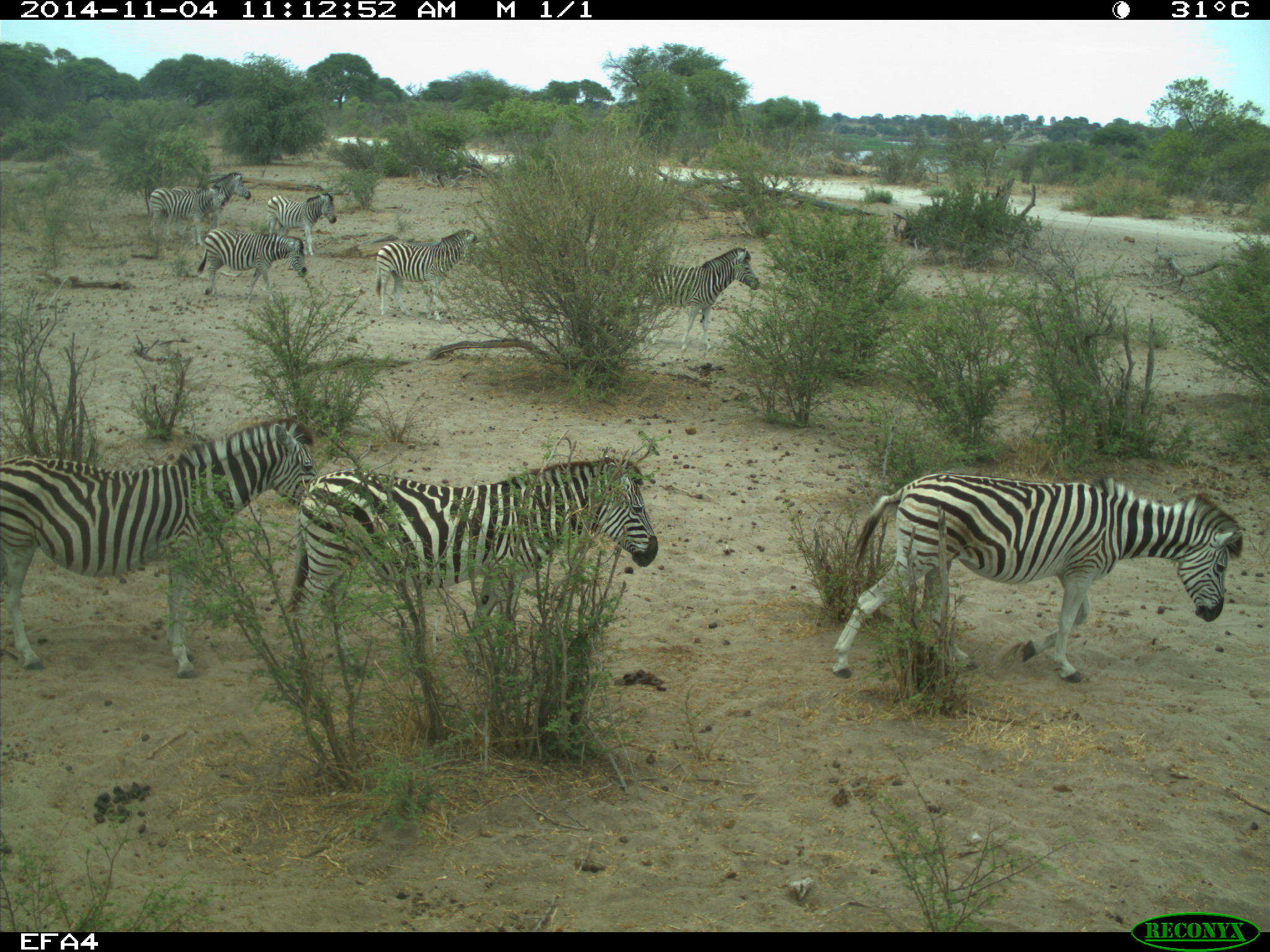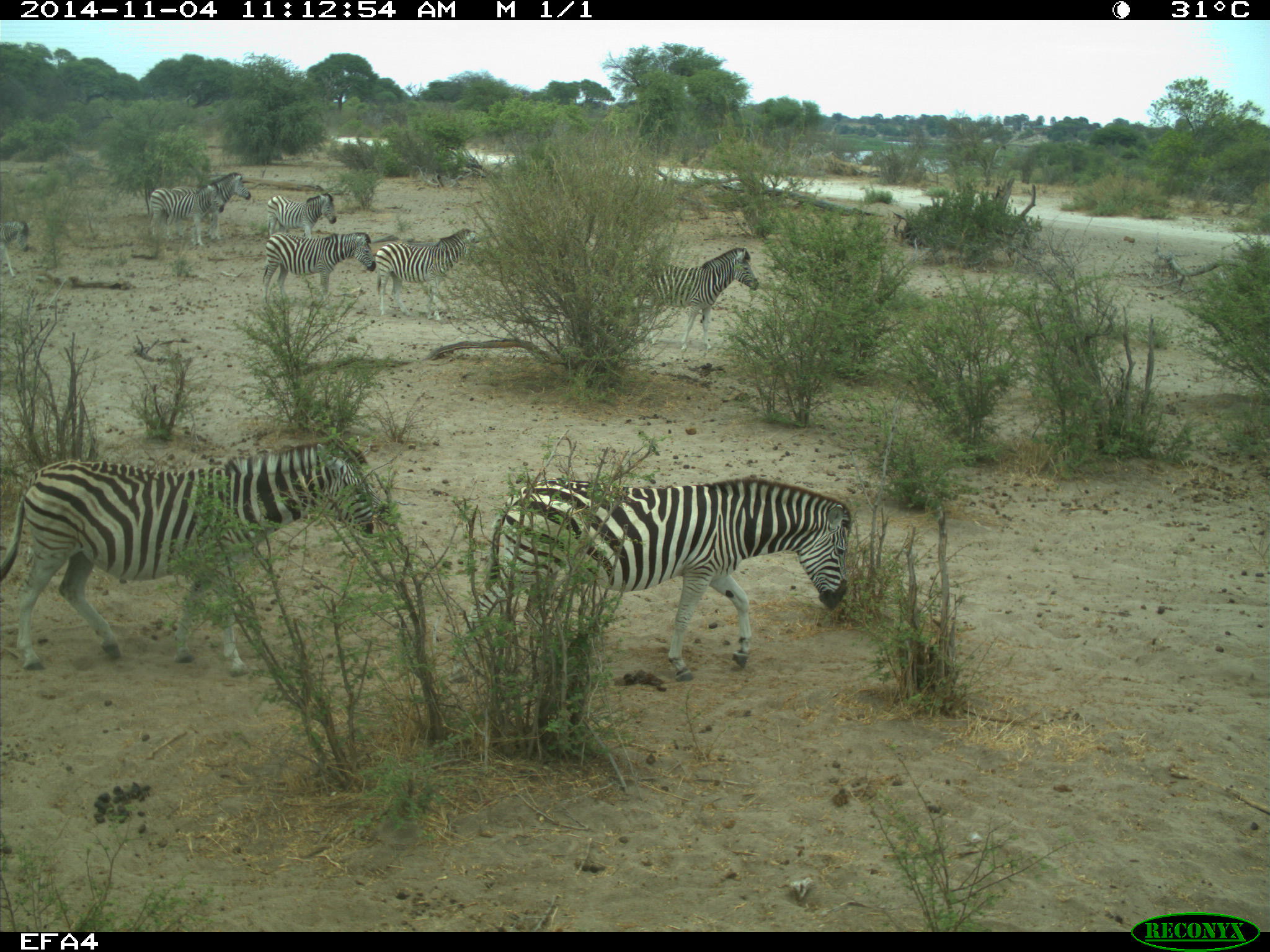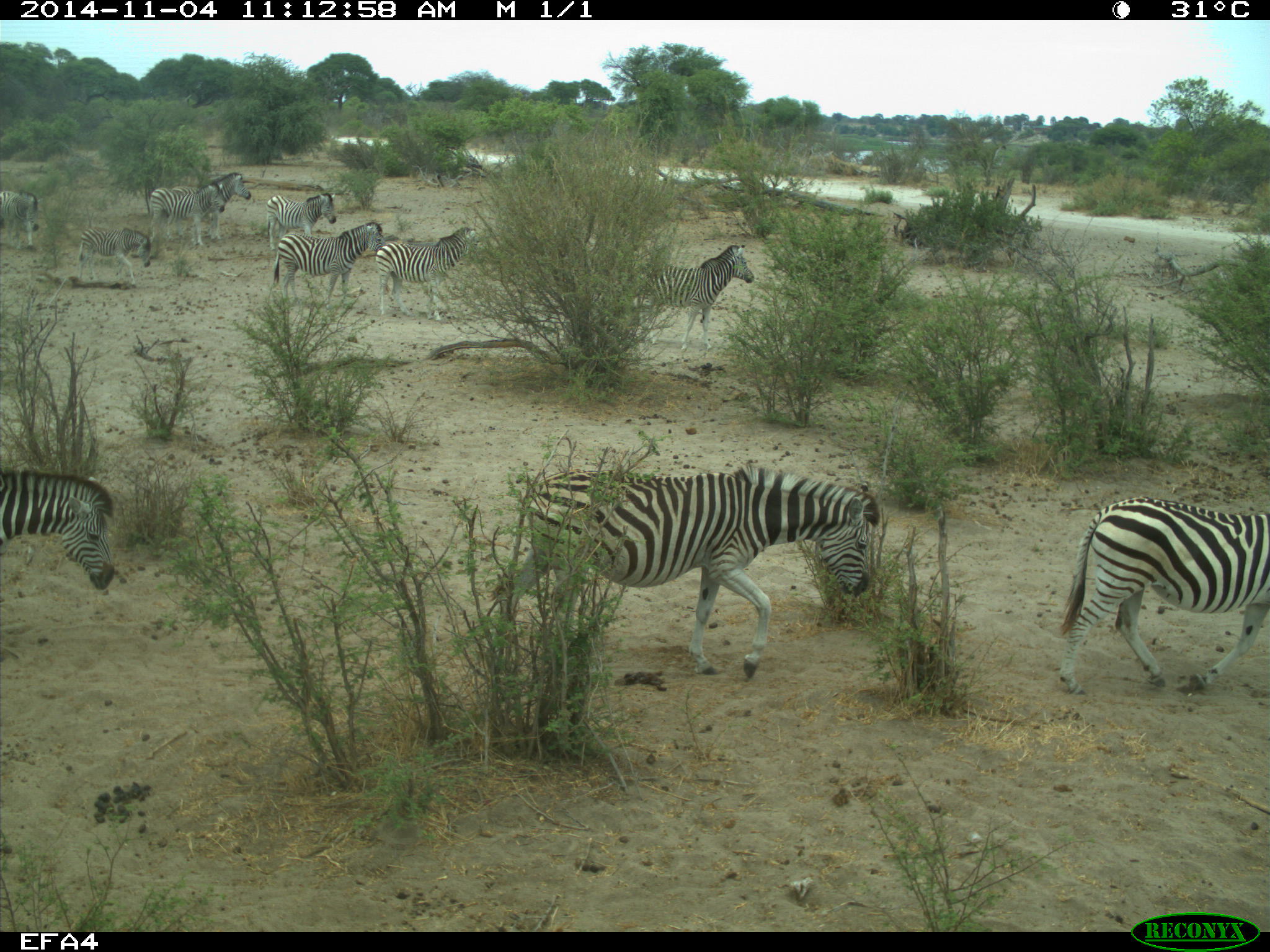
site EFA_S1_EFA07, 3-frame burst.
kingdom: Animalia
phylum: Chordata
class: Mammalia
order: Perissodactyla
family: Equidae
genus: Equus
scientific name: Equus quagga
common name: plains zebra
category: zebraplains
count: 10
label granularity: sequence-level